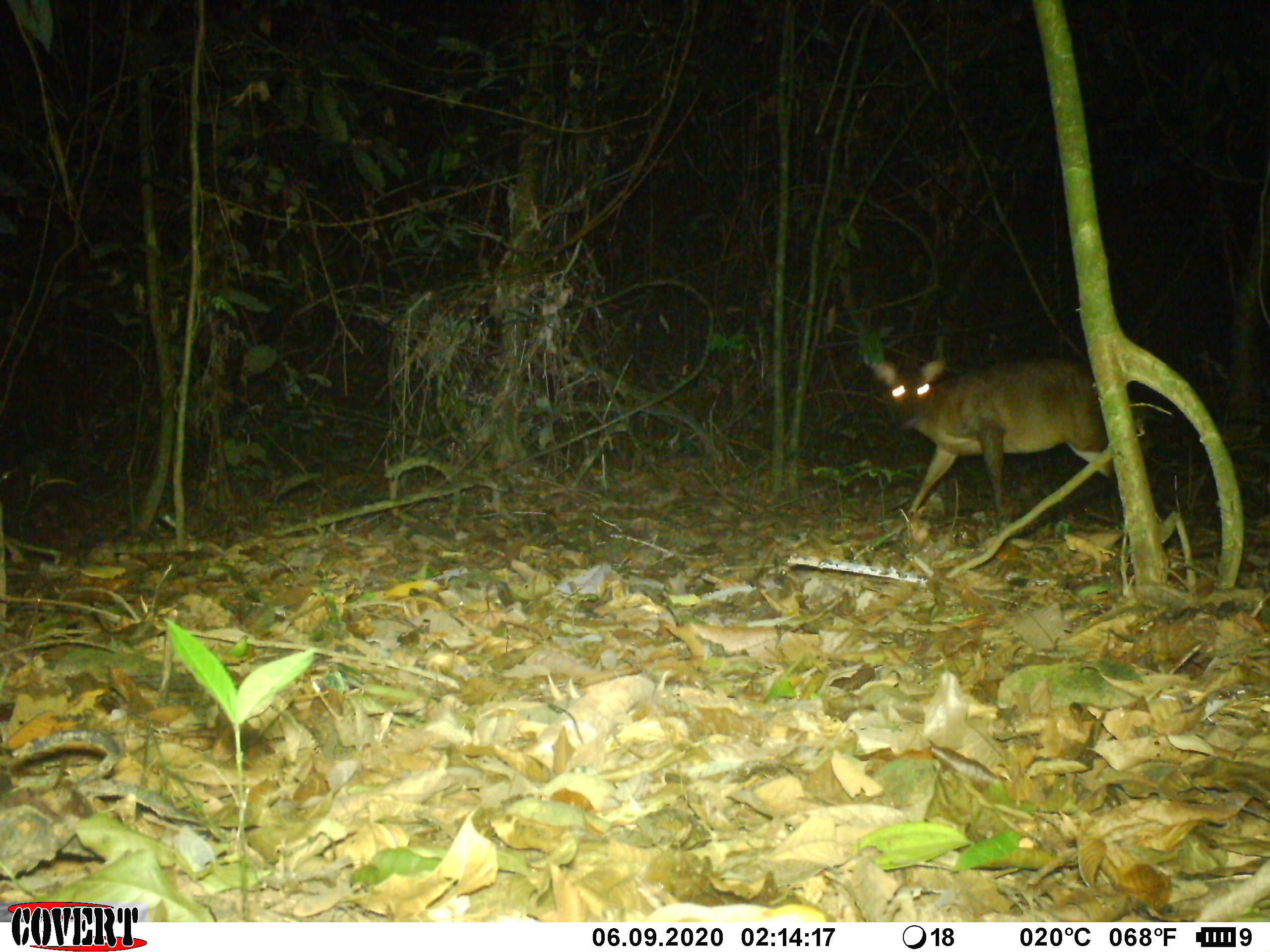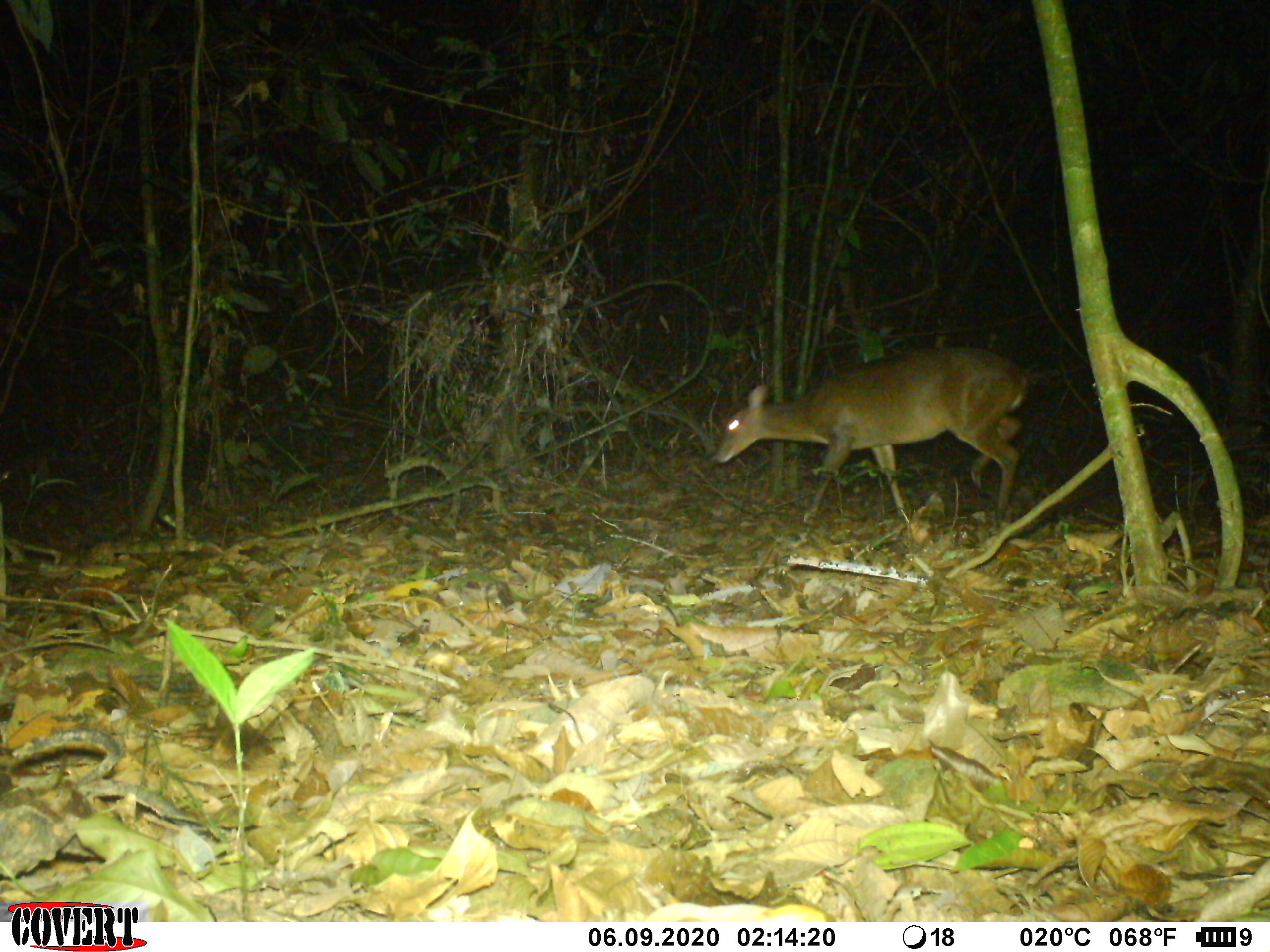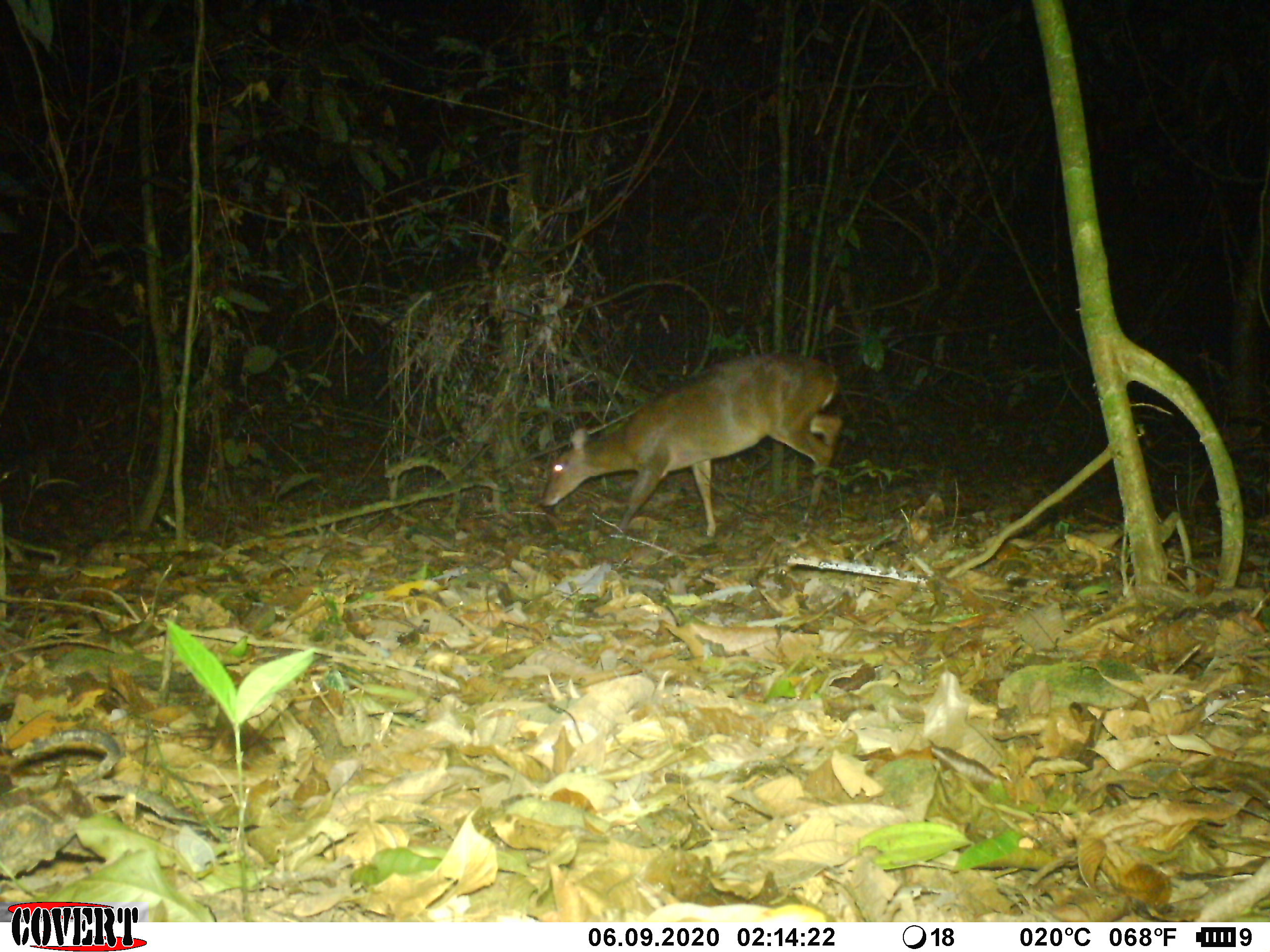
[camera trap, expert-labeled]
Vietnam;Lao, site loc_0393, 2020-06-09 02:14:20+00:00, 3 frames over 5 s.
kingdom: Animalia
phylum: Chordata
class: Mammalia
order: Artiodactyla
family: Cervidae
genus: Muntiacus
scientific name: Muntiacus vuquangensis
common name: large-antlered muntjac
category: large antlered muntjac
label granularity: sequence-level